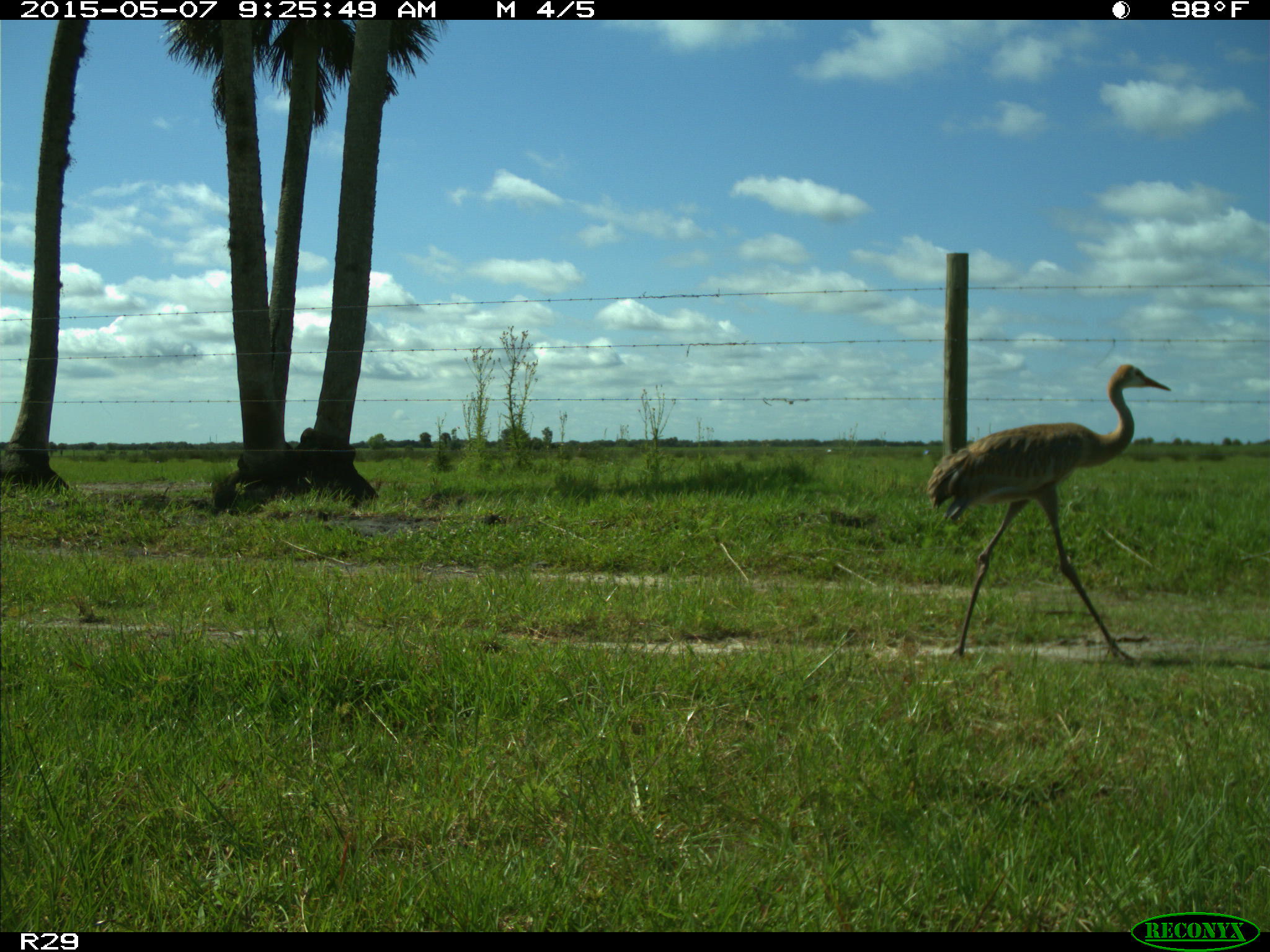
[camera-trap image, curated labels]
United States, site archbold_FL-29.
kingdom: Animalia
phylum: Chordata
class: Aves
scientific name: Aves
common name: birds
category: unidentified bird